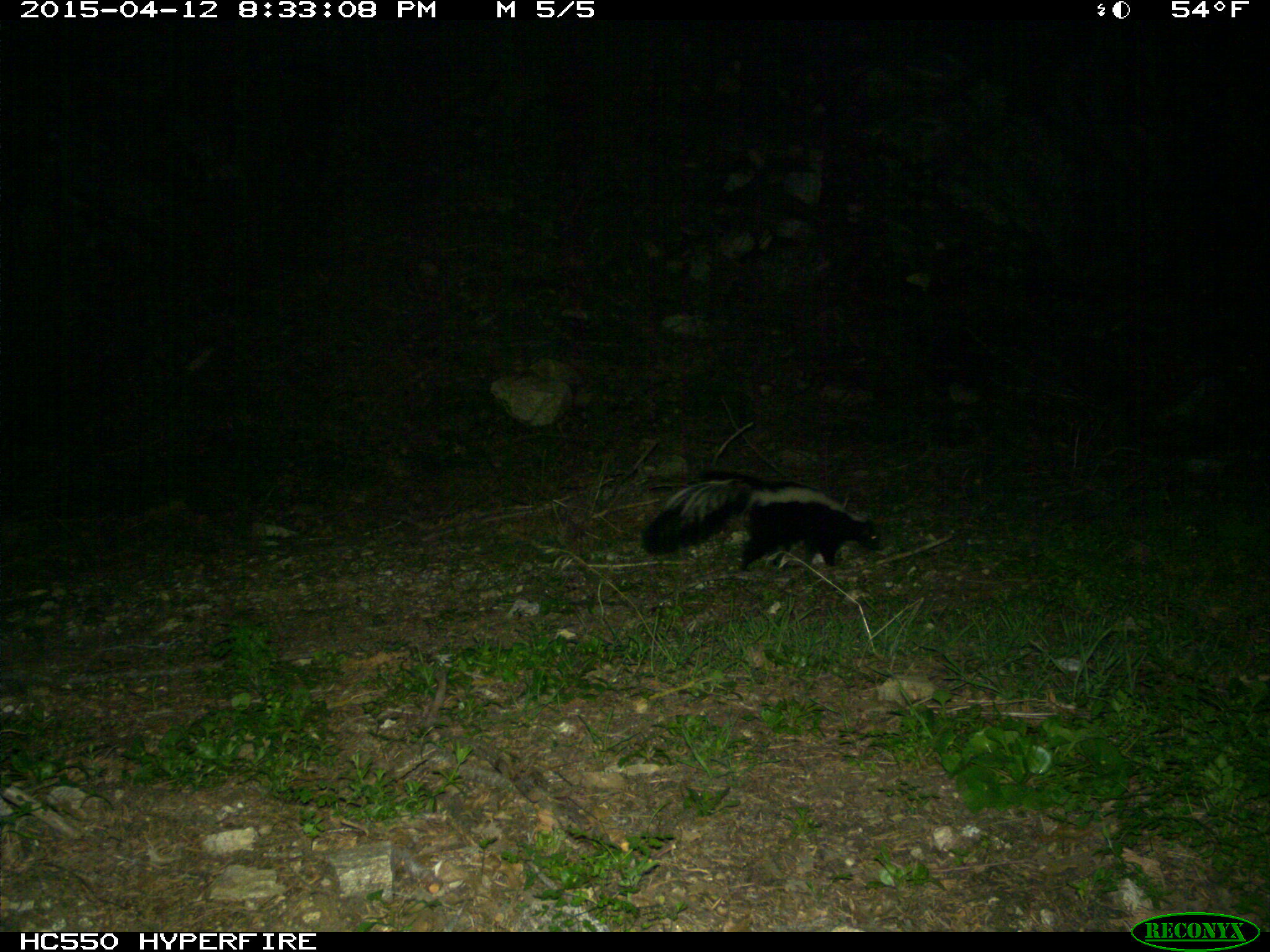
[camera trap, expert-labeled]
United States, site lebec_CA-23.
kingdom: Animalia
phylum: Chordata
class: Mammalia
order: Carnivora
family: Mephitidae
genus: Mephitis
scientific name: Mephitis mephitis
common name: striped skunk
Mephitis mephitis (striped skunk).